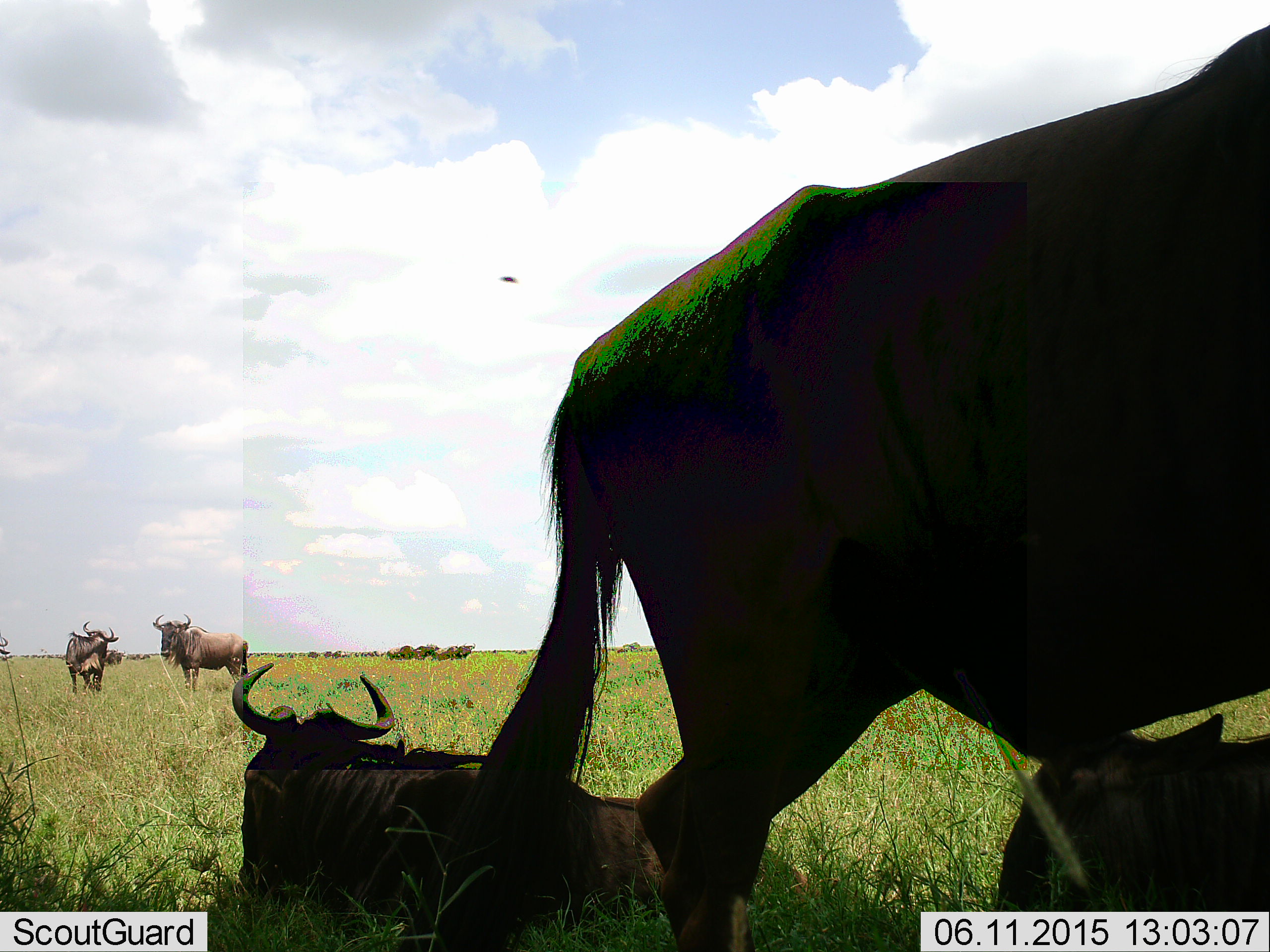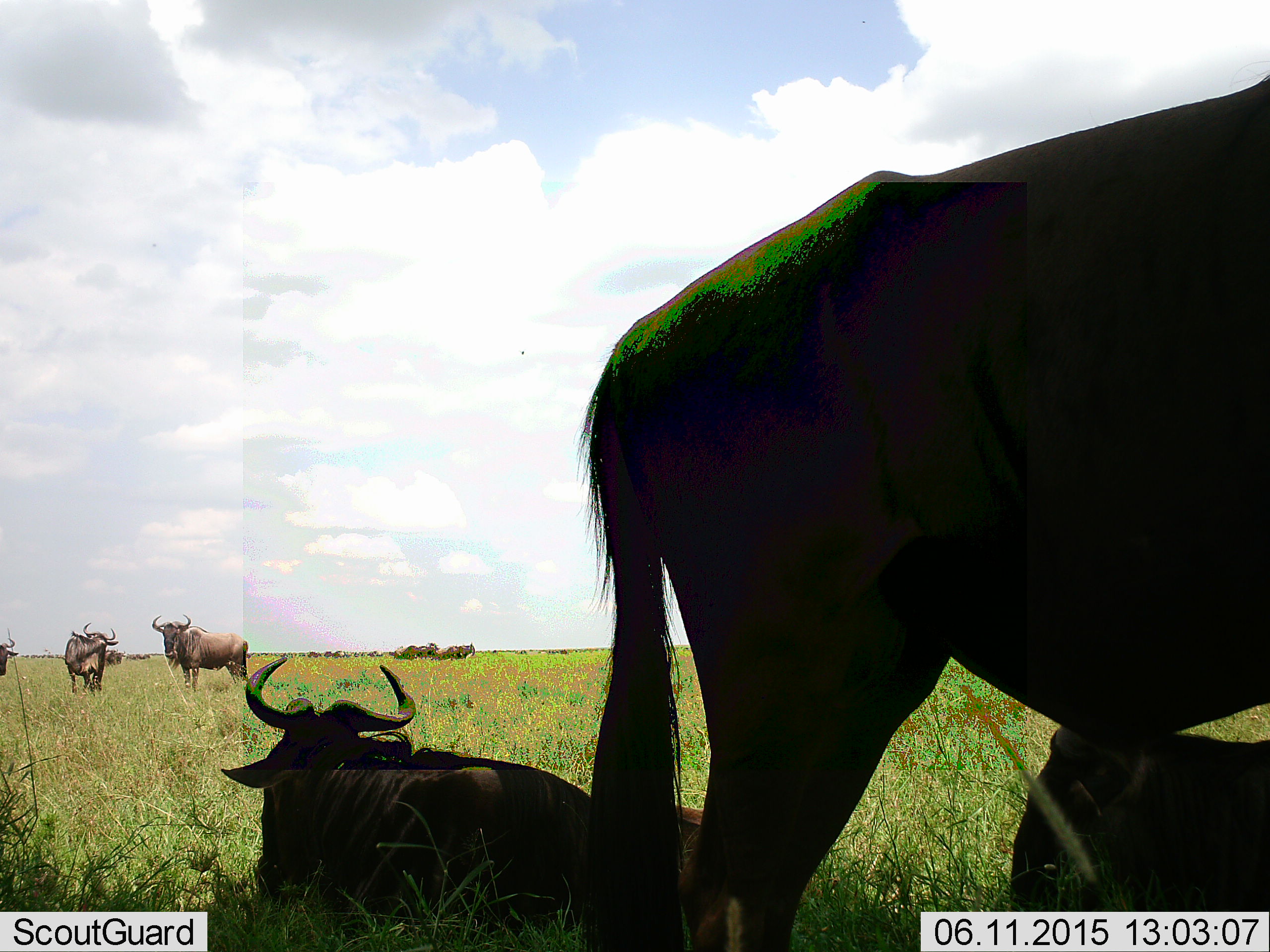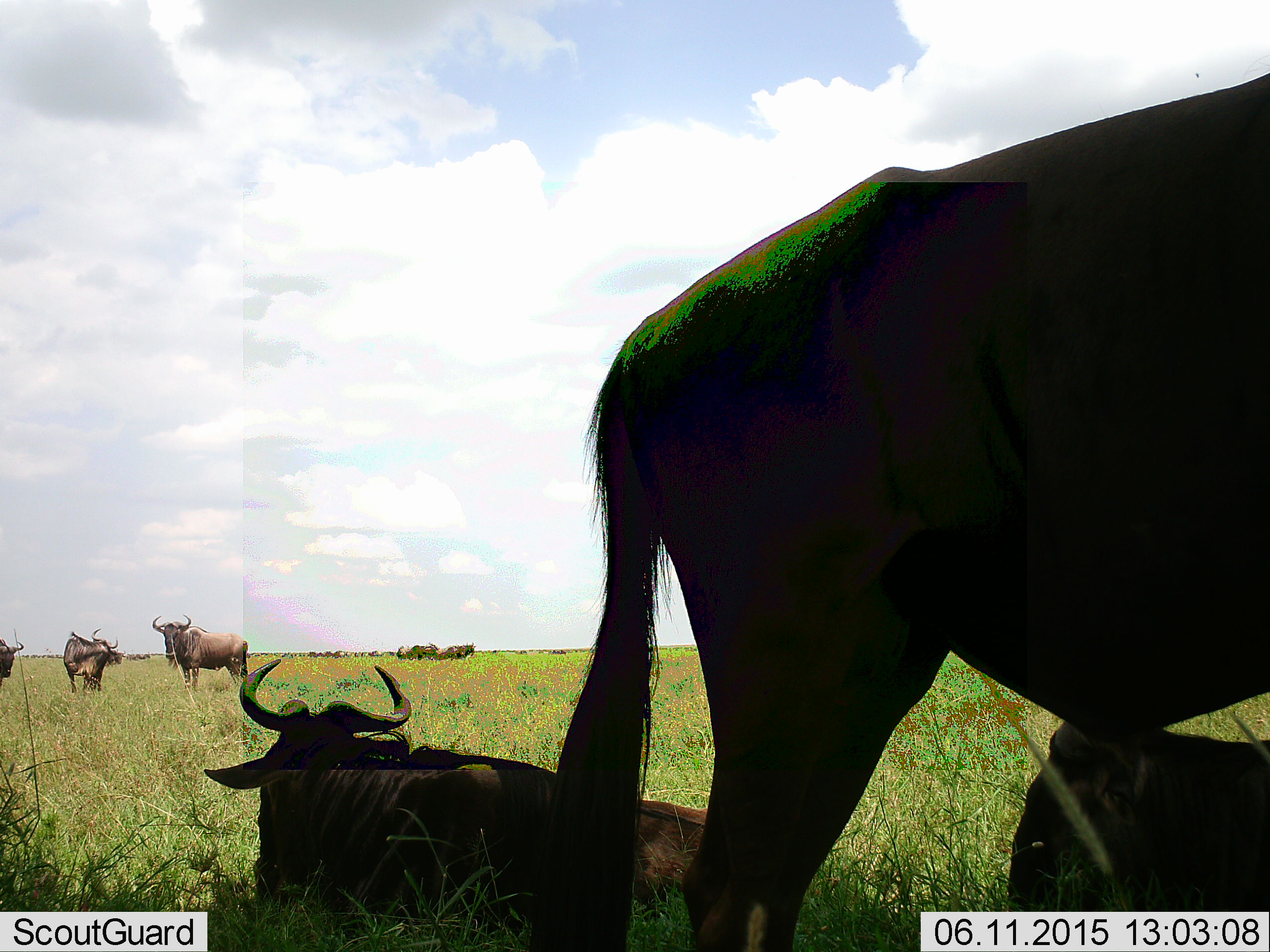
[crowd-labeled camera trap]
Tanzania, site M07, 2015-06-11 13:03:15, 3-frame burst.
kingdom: Animalia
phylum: Chordata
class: Mammalia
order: Artiodactyla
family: Bovidae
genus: Connochaetes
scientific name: Connochaetes taurinus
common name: blue wildebeest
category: wildebeest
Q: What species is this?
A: Wildebeest (blue wildebeest) (Connochaetes taurinus).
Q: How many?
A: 9.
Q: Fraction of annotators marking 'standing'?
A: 70%.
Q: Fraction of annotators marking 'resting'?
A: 100%.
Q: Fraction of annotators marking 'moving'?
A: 30%.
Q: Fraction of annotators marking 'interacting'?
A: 0%.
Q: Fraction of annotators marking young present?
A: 0%.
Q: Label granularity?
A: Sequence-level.